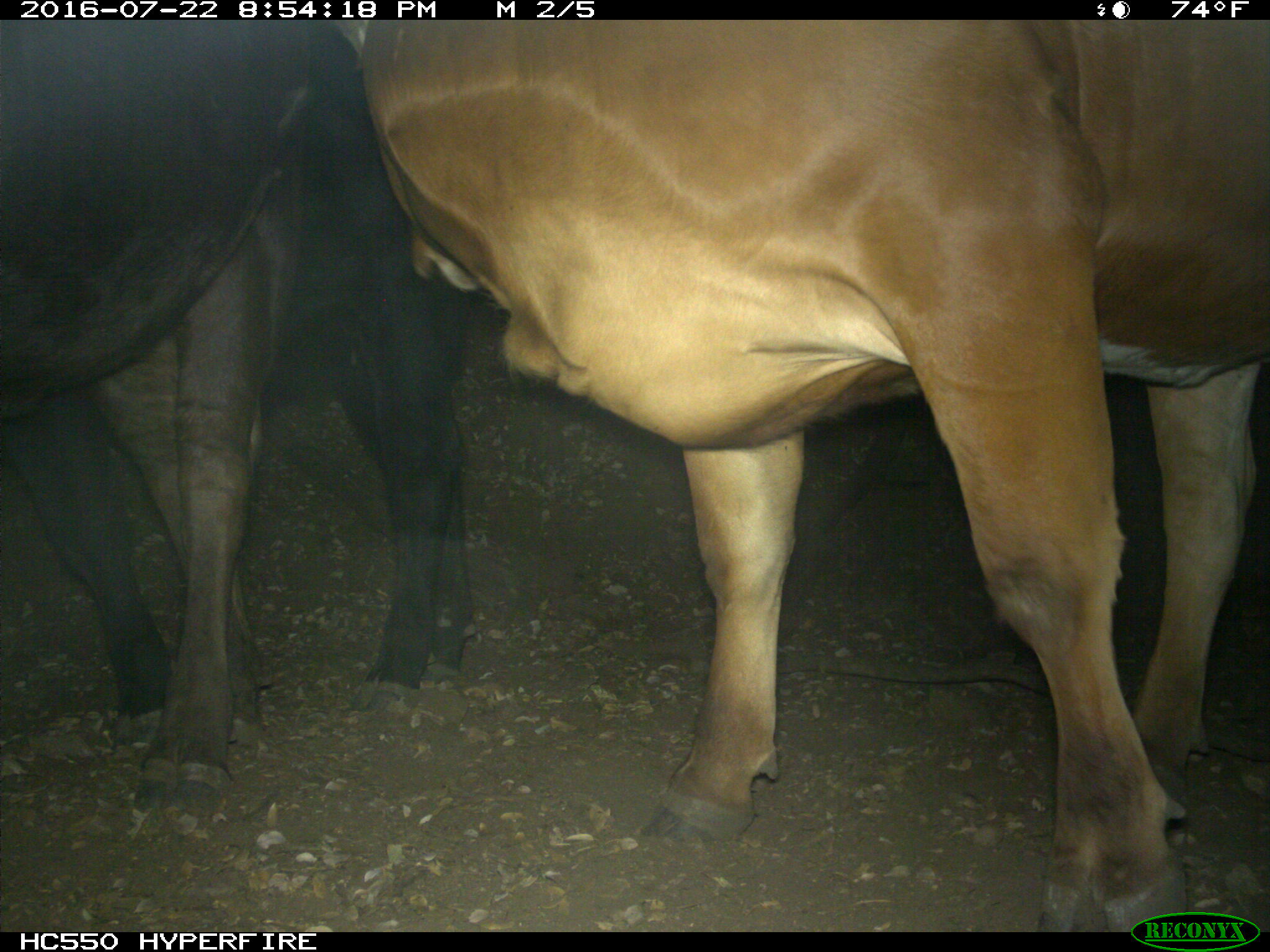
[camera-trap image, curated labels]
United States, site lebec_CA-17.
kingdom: Animalia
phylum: Chordata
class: Mammalia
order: Artiodactyla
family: Bovidae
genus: Bos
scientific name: Bos taurus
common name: domestic cow